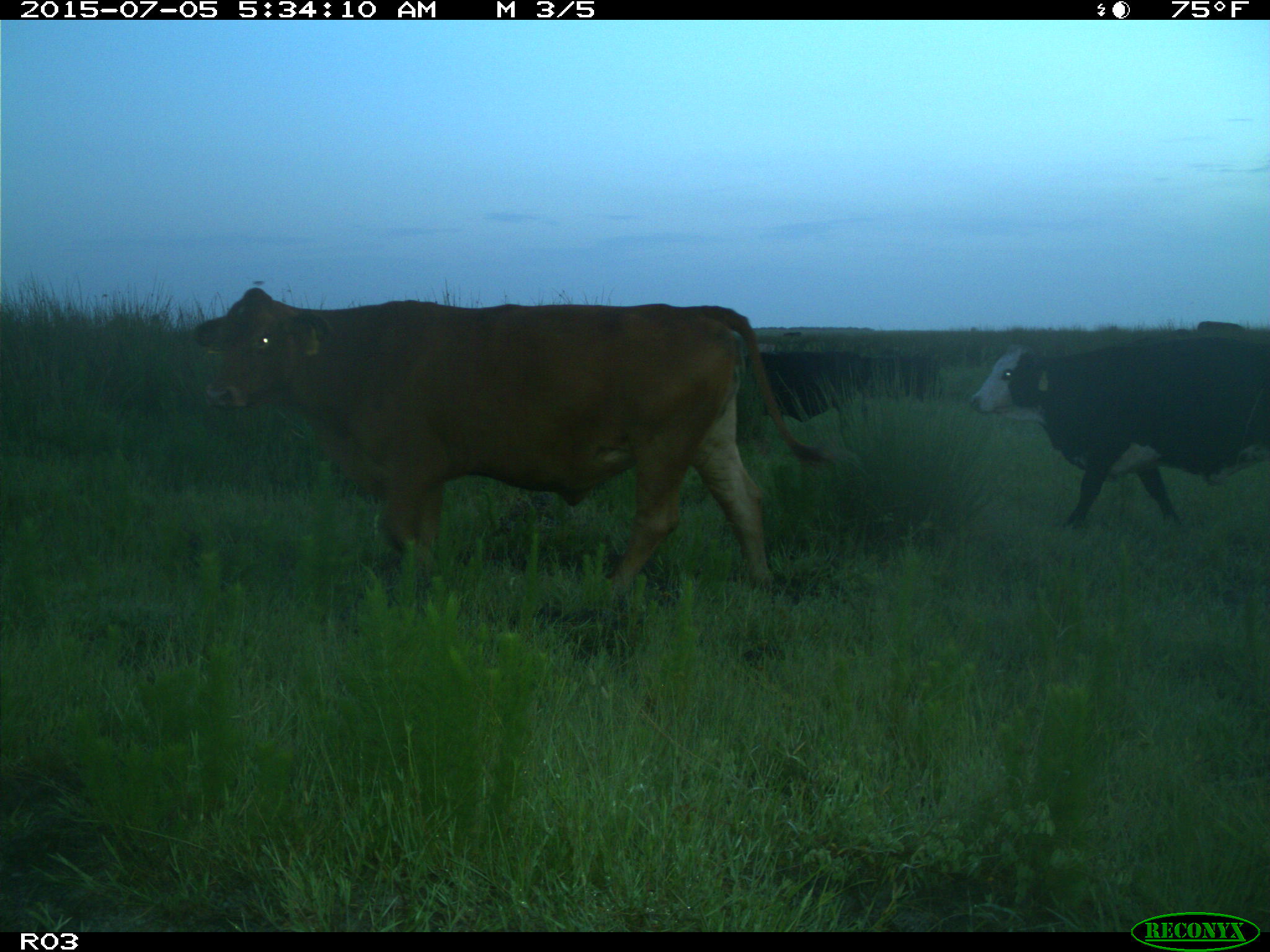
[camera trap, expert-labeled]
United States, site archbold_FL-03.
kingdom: Animalia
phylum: Chordata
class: Mammalia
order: Artiodactyla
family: Bovidae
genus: Bos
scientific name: Bos taurus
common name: domestic cow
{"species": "Bos taurus (domestic cow)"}